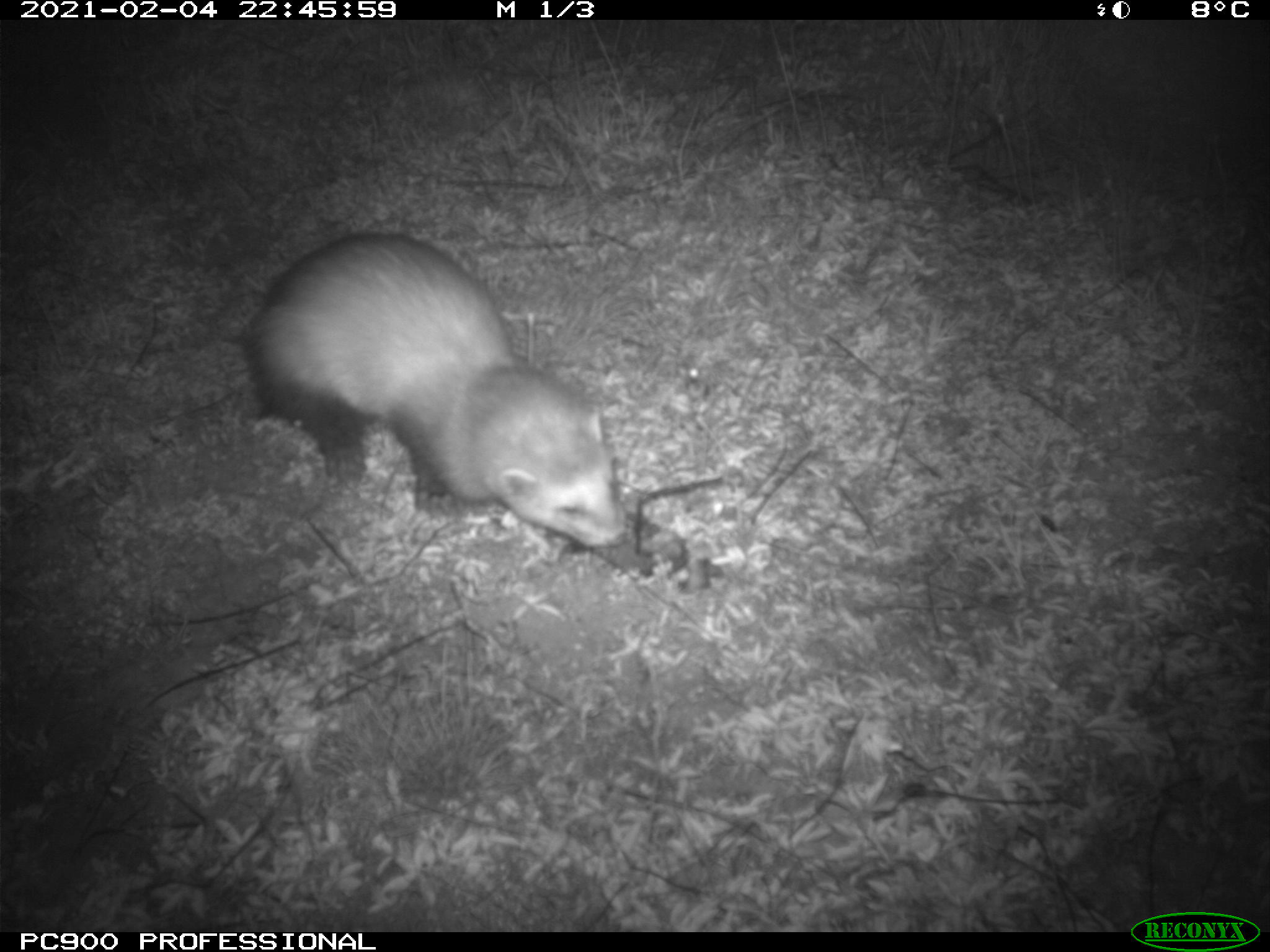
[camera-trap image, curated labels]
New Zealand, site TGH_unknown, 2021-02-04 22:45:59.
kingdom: Animalia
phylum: Chordata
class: Mammalia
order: Carnivora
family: Mustelidae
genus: Mustela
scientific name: Mustela furo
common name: ferret